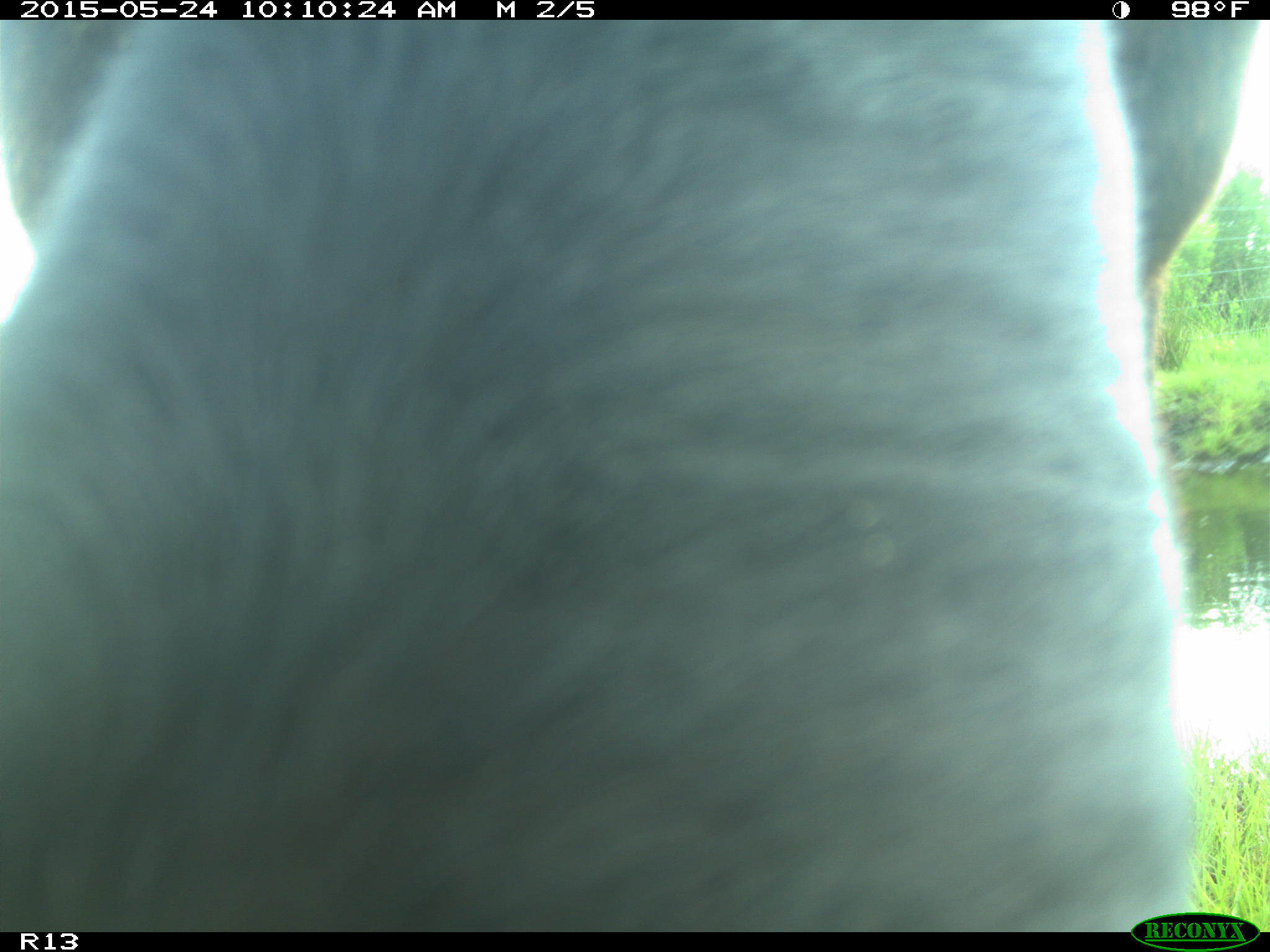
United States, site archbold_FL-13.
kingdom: Animalia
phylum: Chordata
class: Mammalia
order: Artiodactyla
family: Bovidae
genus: Bos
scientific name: Bos taurus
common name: domestic cow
Bos taurus (domestic cow).